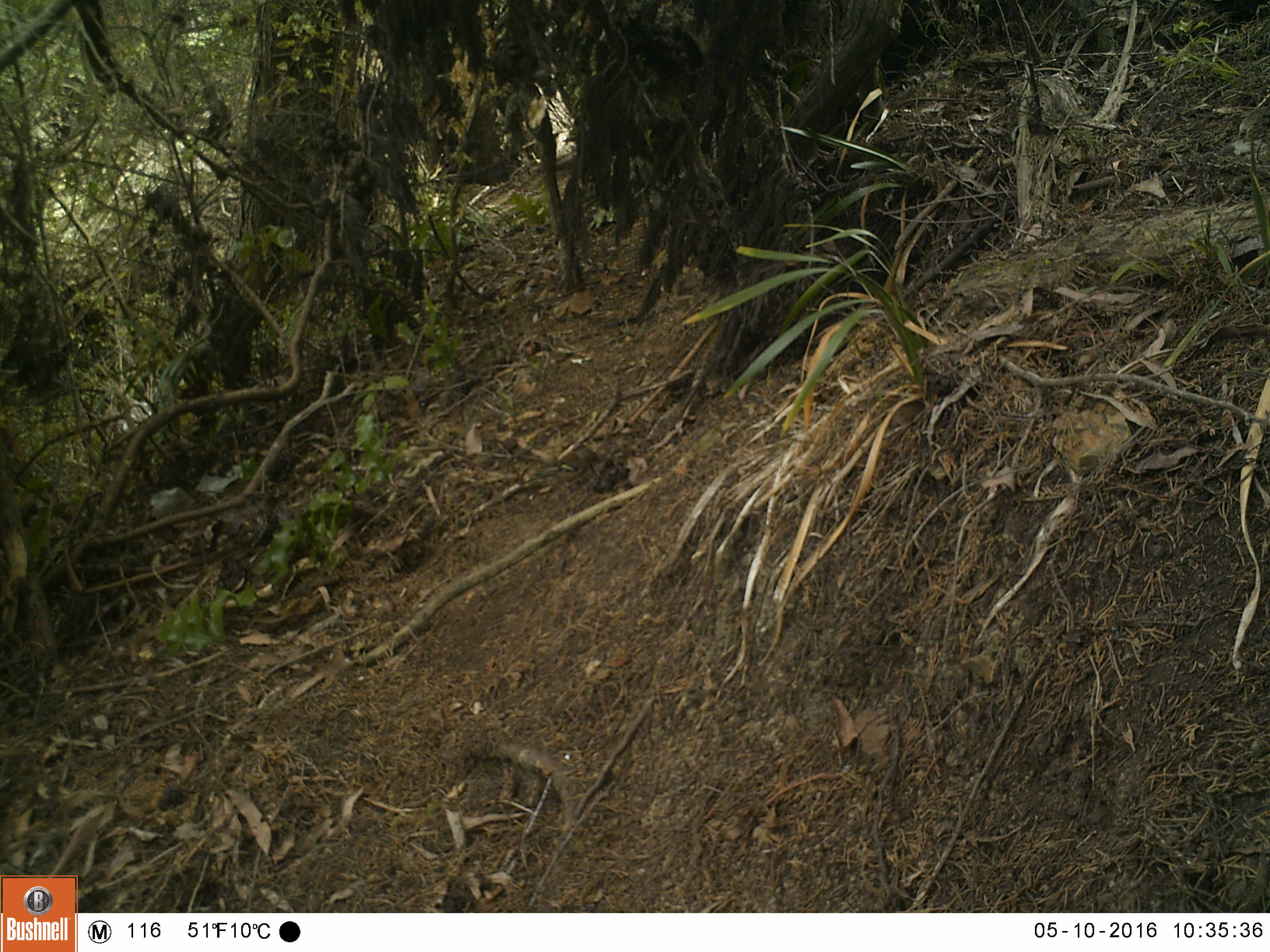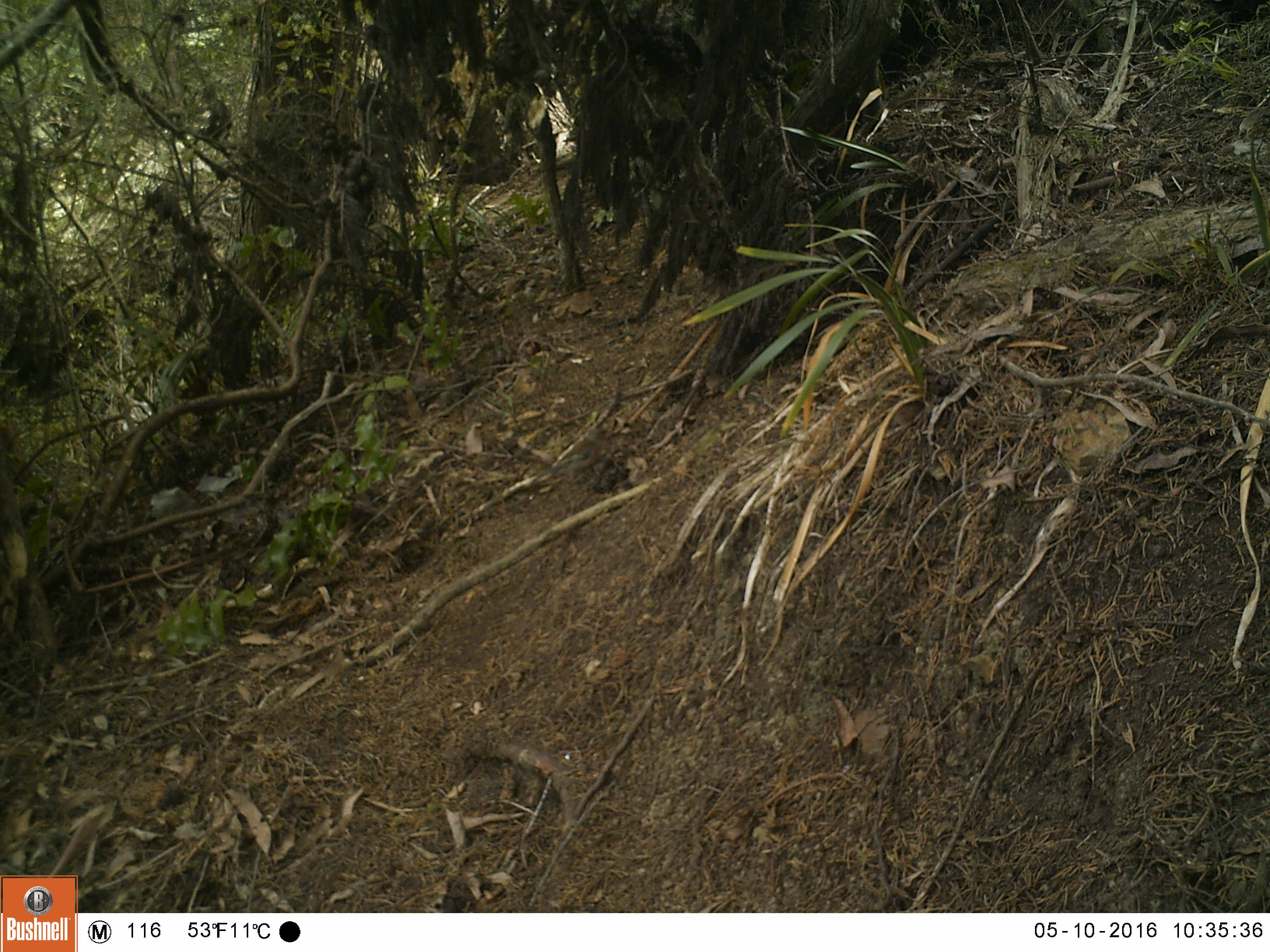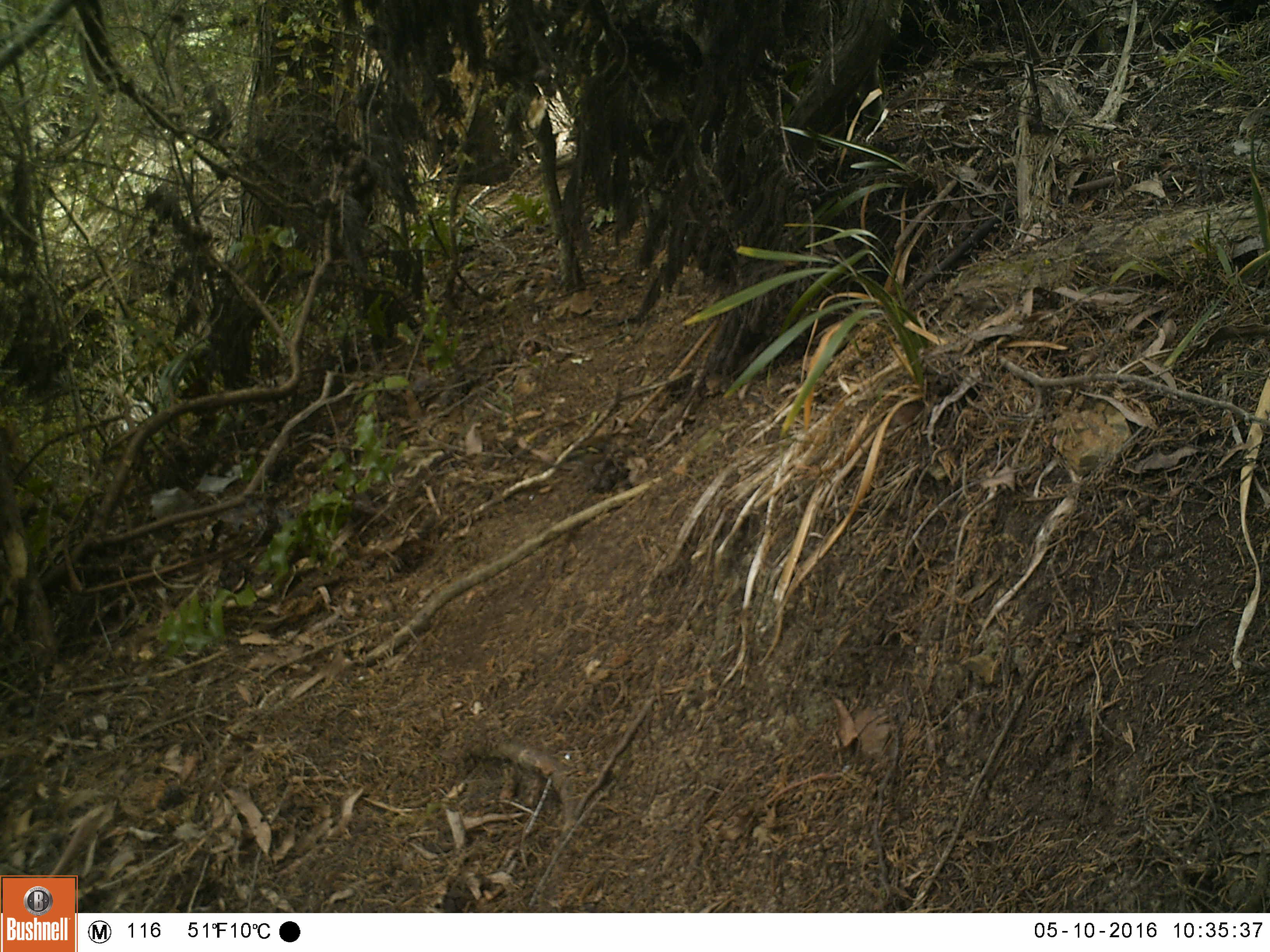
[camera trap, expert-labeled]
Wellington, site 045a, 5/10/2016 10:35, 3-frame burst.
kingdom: Animalia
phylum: Chordata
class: Aves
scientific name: Aves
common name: bird